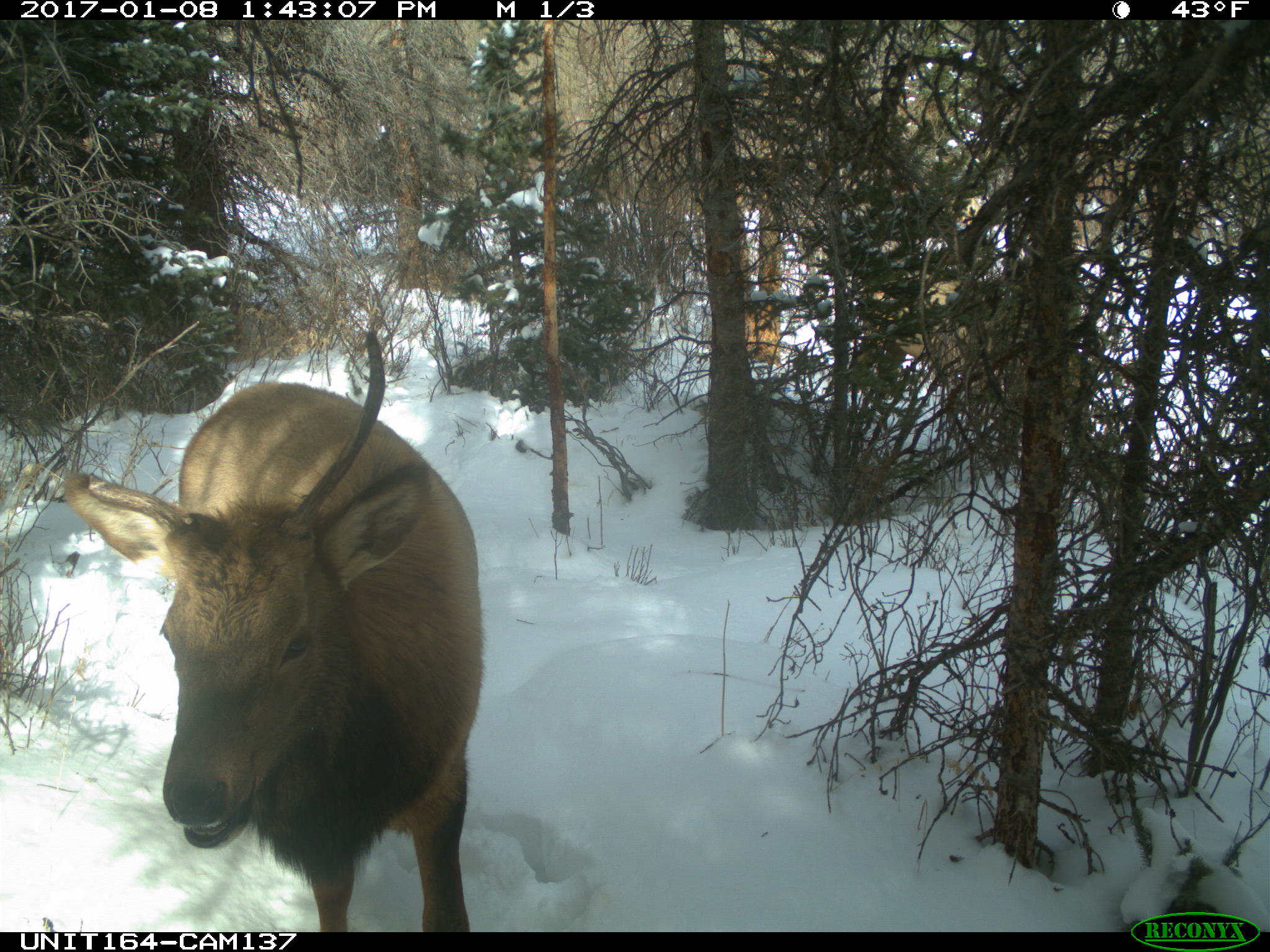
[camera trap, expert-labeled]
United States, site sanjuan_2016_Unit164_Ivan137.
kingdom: Animalia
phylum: Chordata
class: Mammalia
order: Artiodactyla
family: Cervidae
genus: Cervus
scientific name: Cervus elaphus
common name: red deer